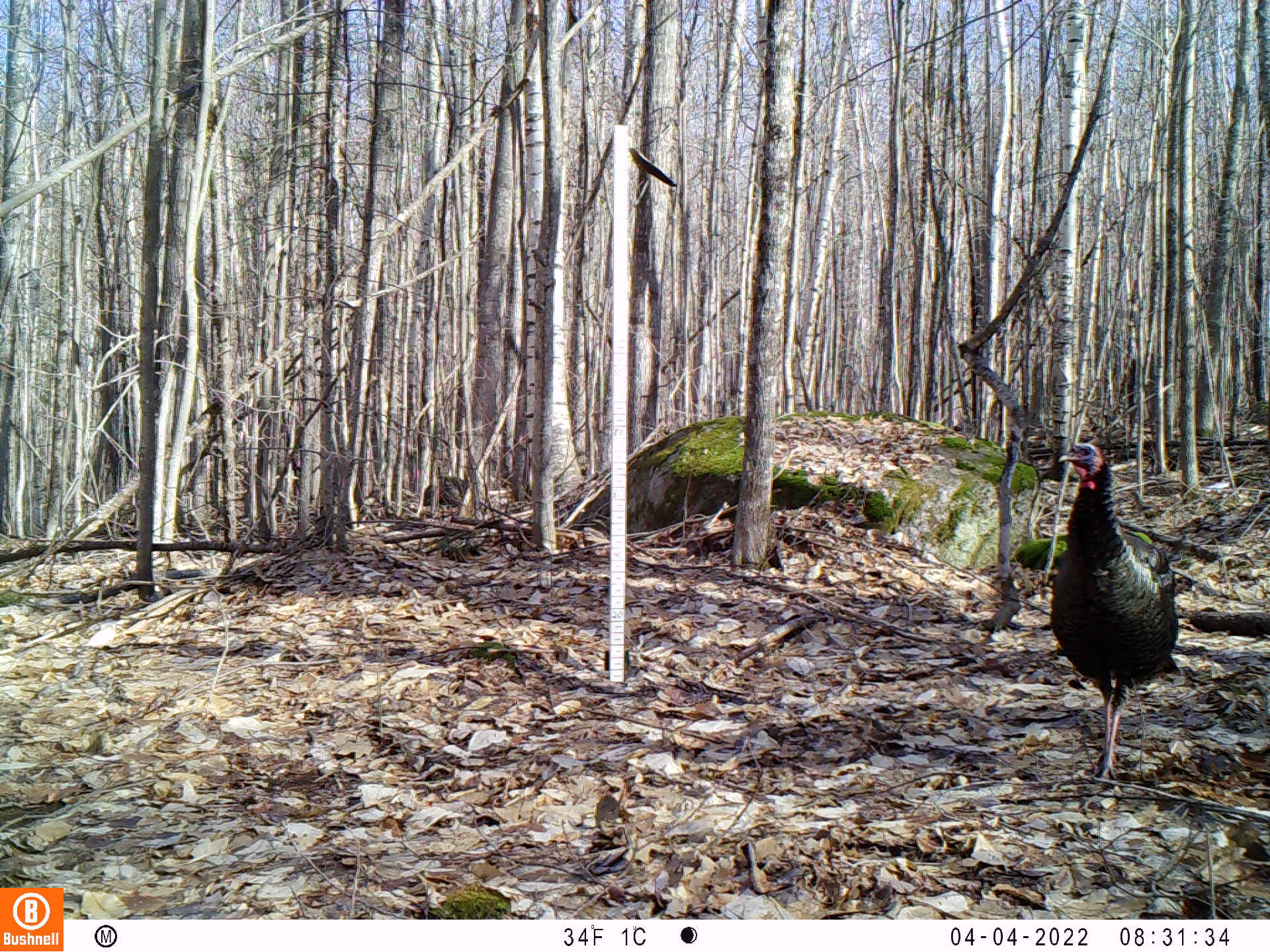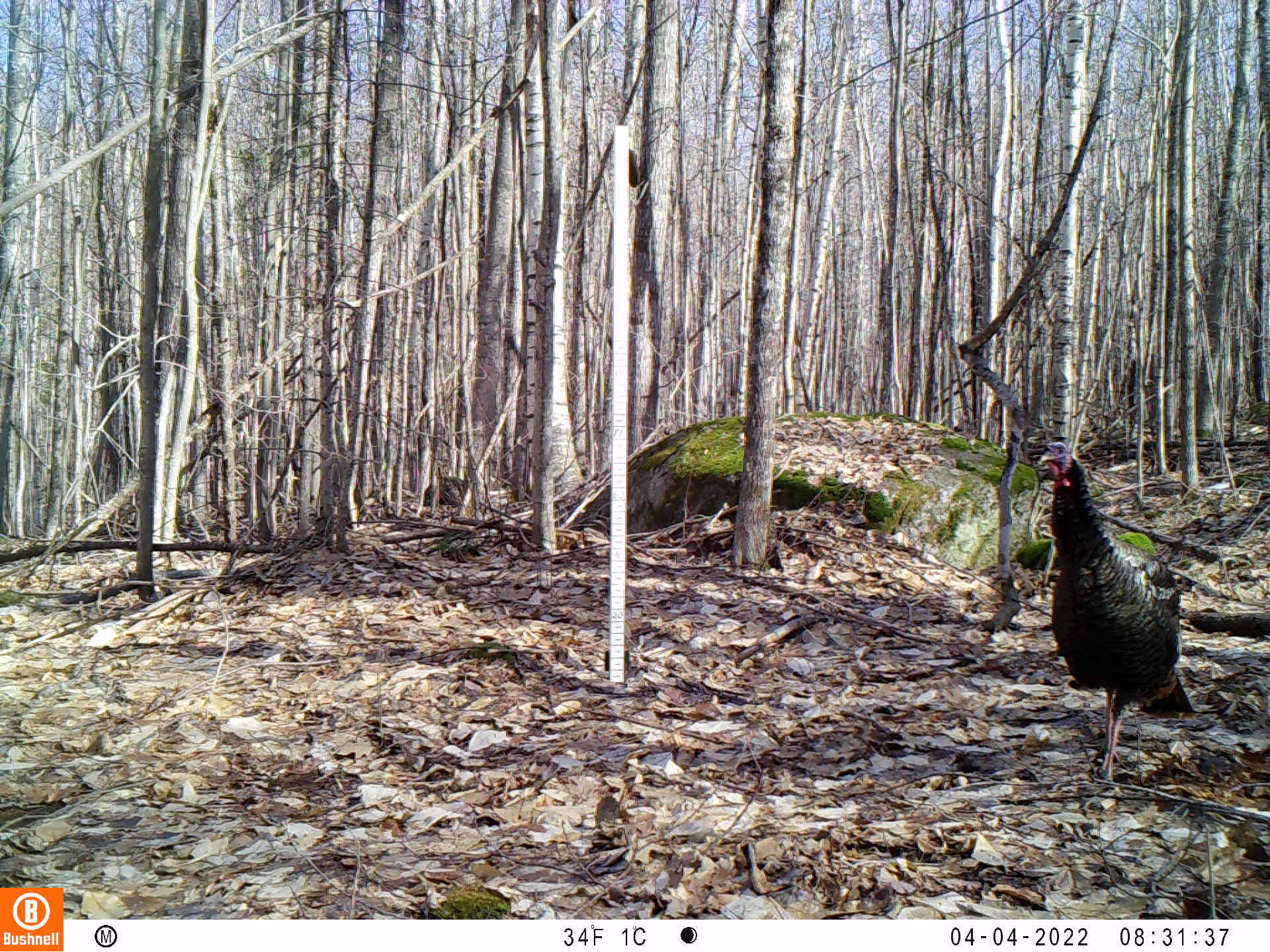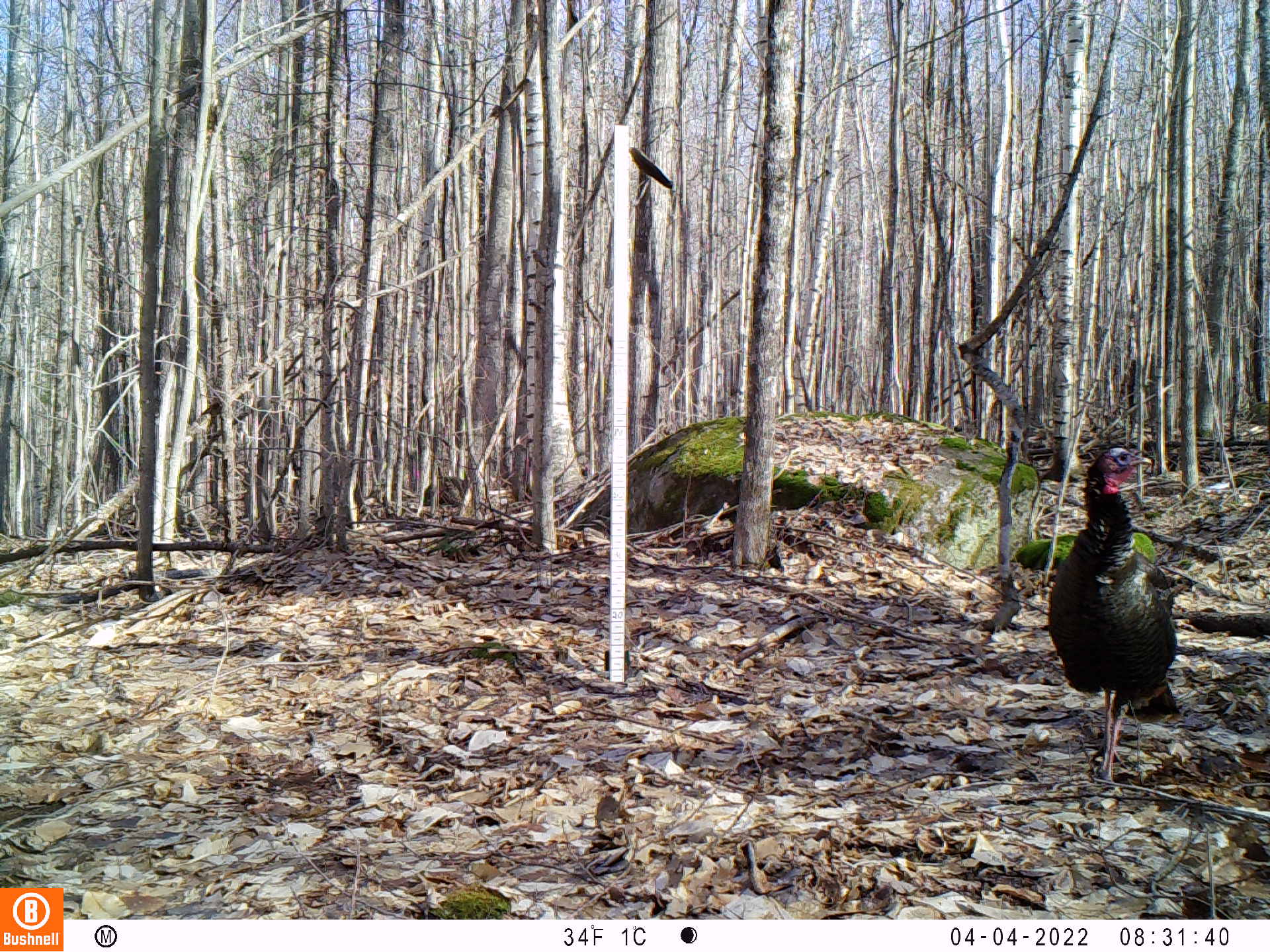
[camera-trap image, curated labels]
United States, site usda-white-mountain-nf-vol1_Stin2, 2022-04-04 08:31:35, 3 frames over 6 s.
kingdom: Animalia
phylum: Chordata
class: Aves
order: Galliformes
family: Phasianidae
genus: Meleagris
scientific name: Meleagris gallopavo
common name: wild turkey